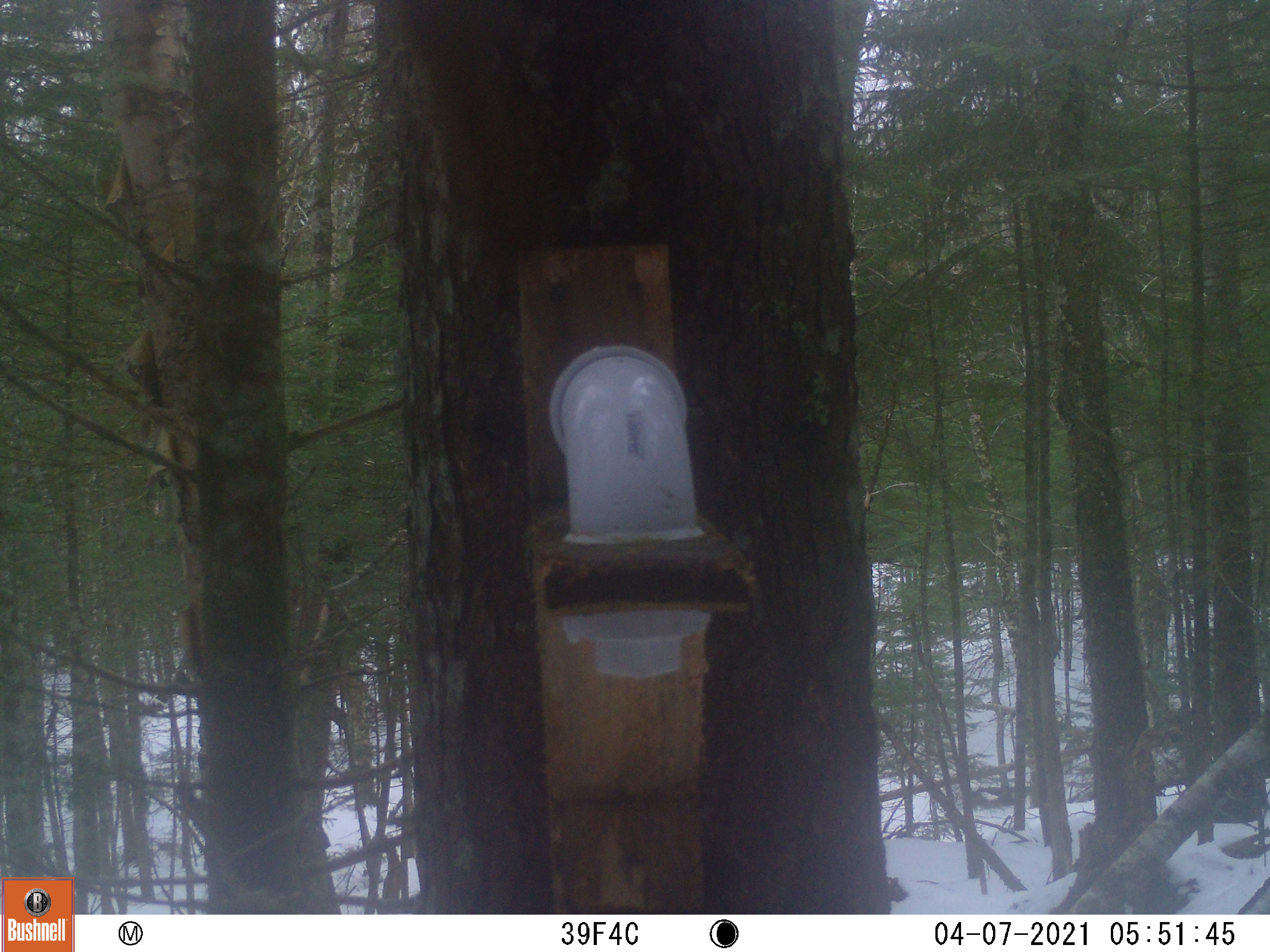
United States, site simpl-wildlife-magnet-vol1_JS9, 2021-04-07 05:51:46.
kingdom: Animalia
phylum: Chordata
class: Mammalia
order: Rodentia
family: Sciuridae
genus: Tamiasciurus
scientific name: Tamiasciurus hudsonicus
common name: red squirrel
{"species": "red squirrel (Tamiasciurus hudsonicus)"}